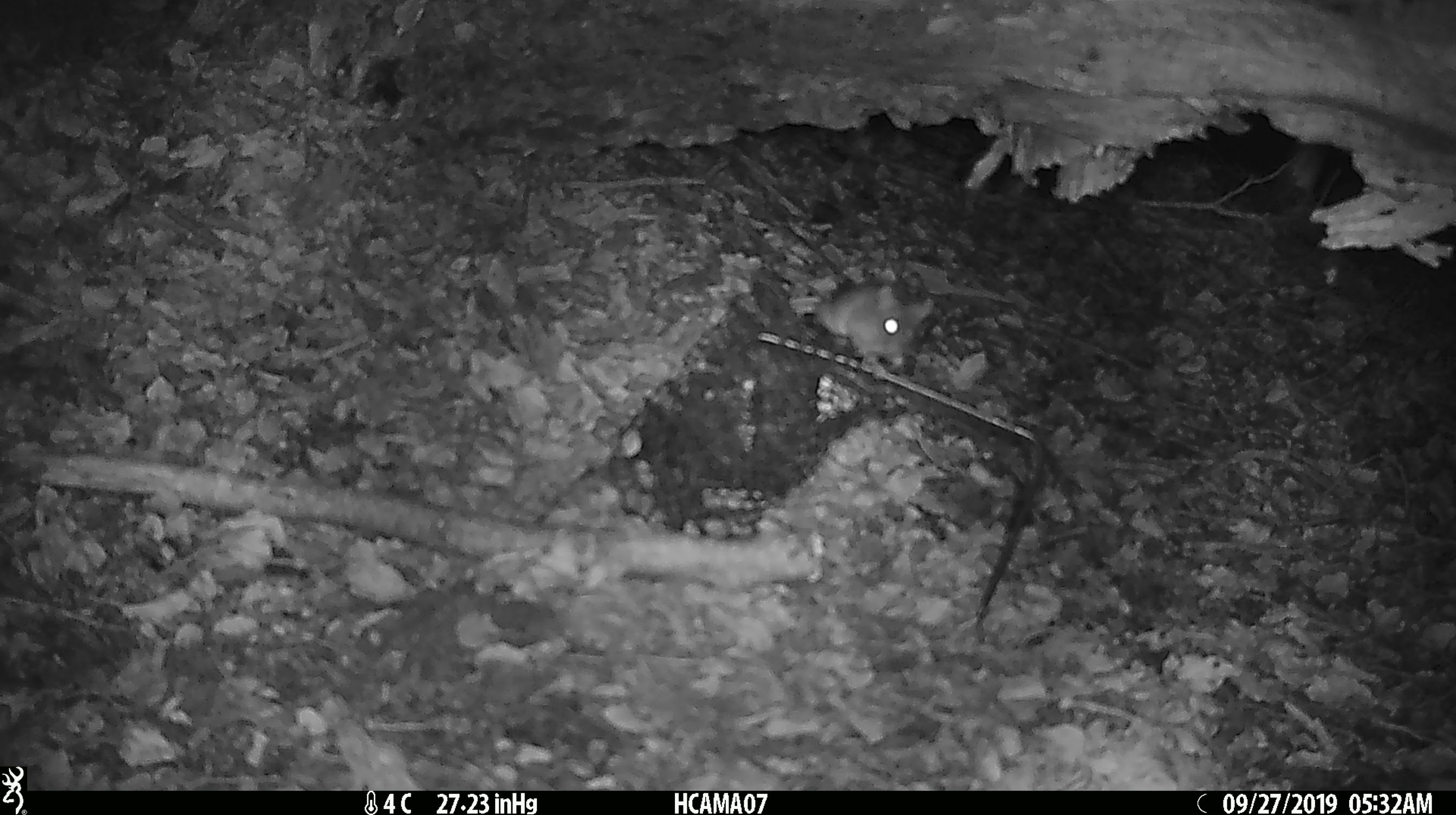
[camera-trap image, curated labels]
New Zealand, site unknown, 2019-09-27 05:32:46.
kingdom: Animalia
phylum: Chordata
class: Mammalia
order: Rodentia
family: Muridae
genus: Mus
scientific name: Mus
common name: mouse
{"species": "mouse (Mus)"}